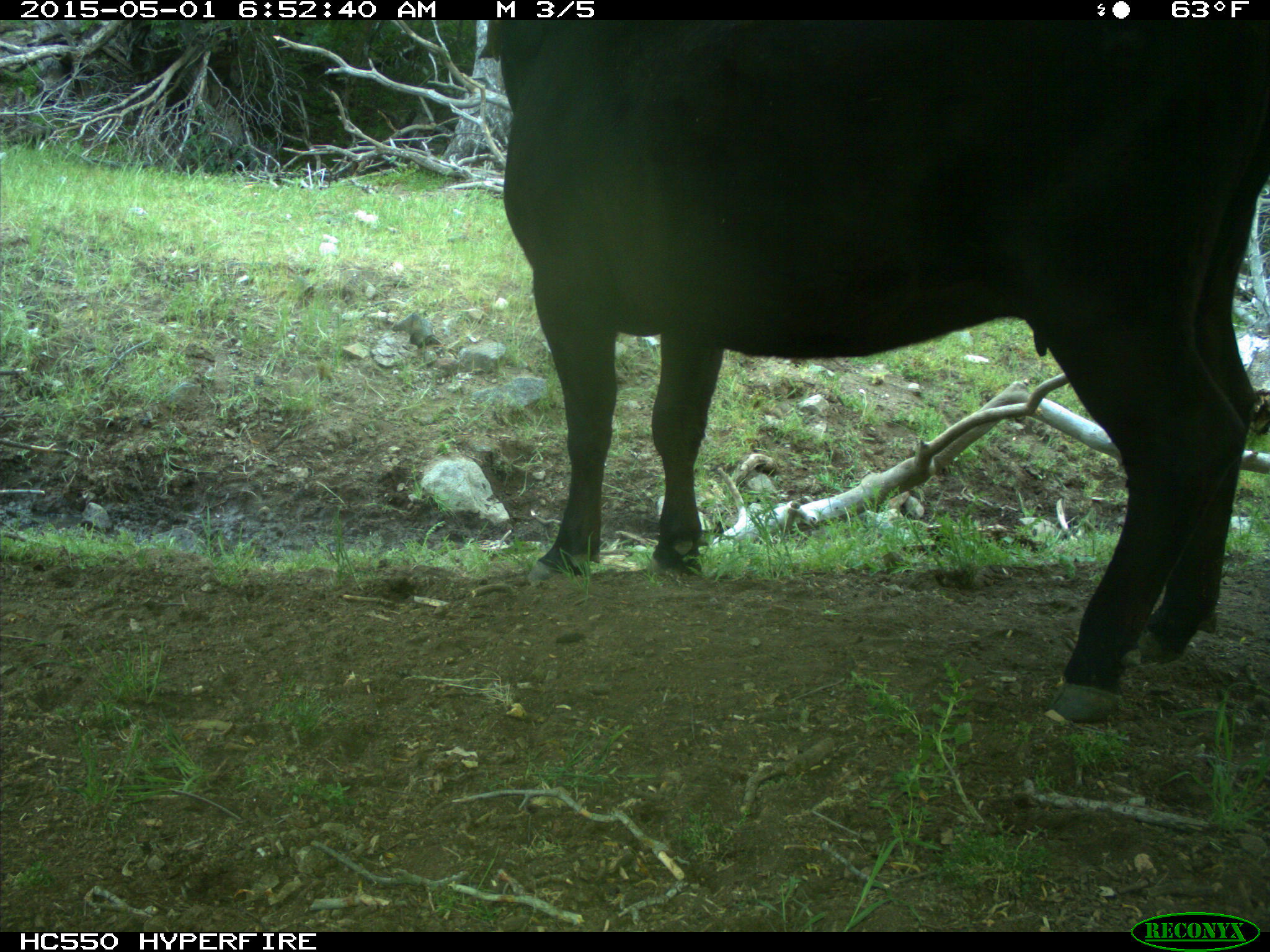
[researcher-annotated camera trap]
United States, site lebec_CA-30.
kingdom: Animalia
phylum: Chordata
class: Mammalia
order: Artiodactyla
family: Bovidae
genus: Bos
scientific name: Bos taurus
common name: domestic cow